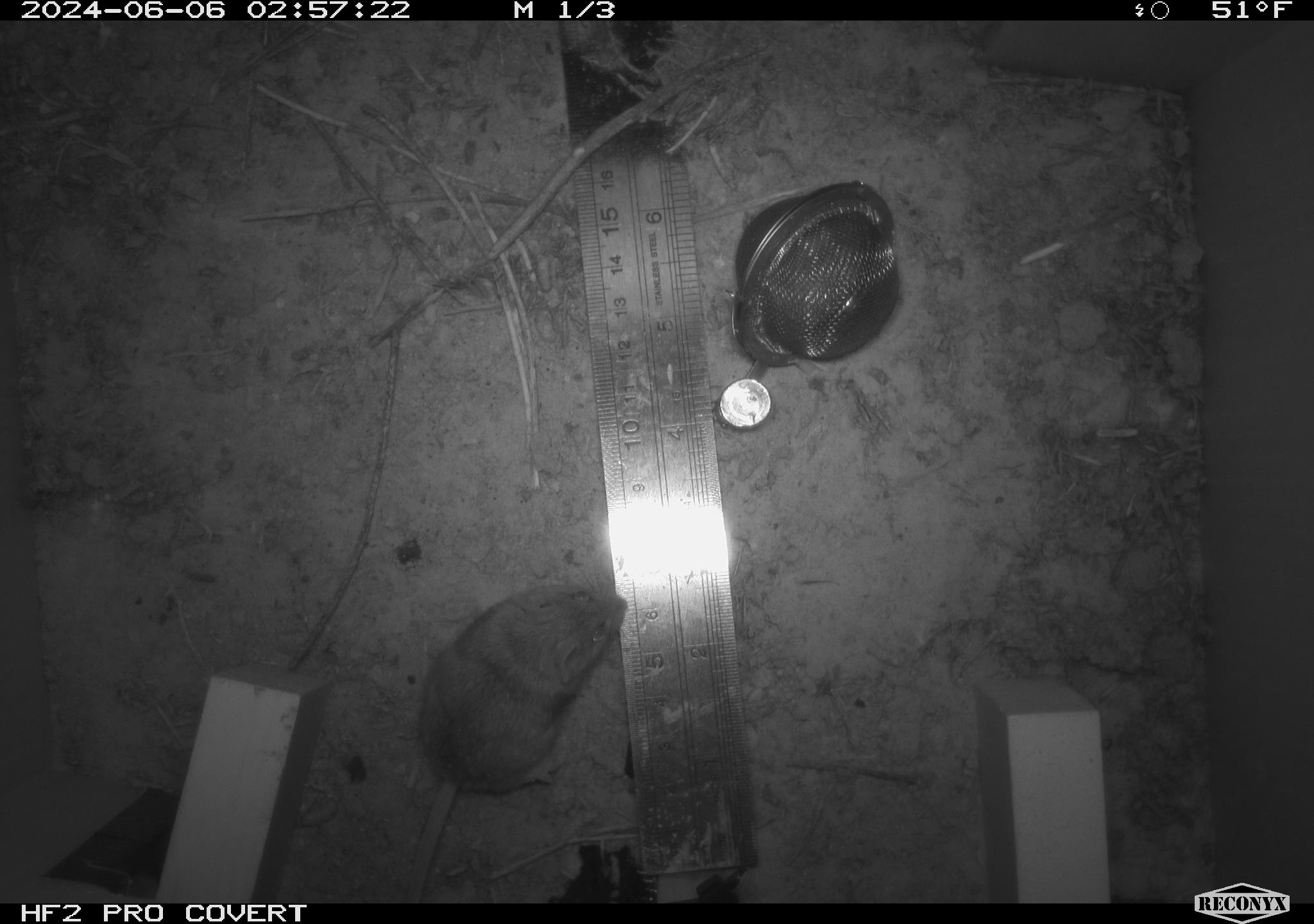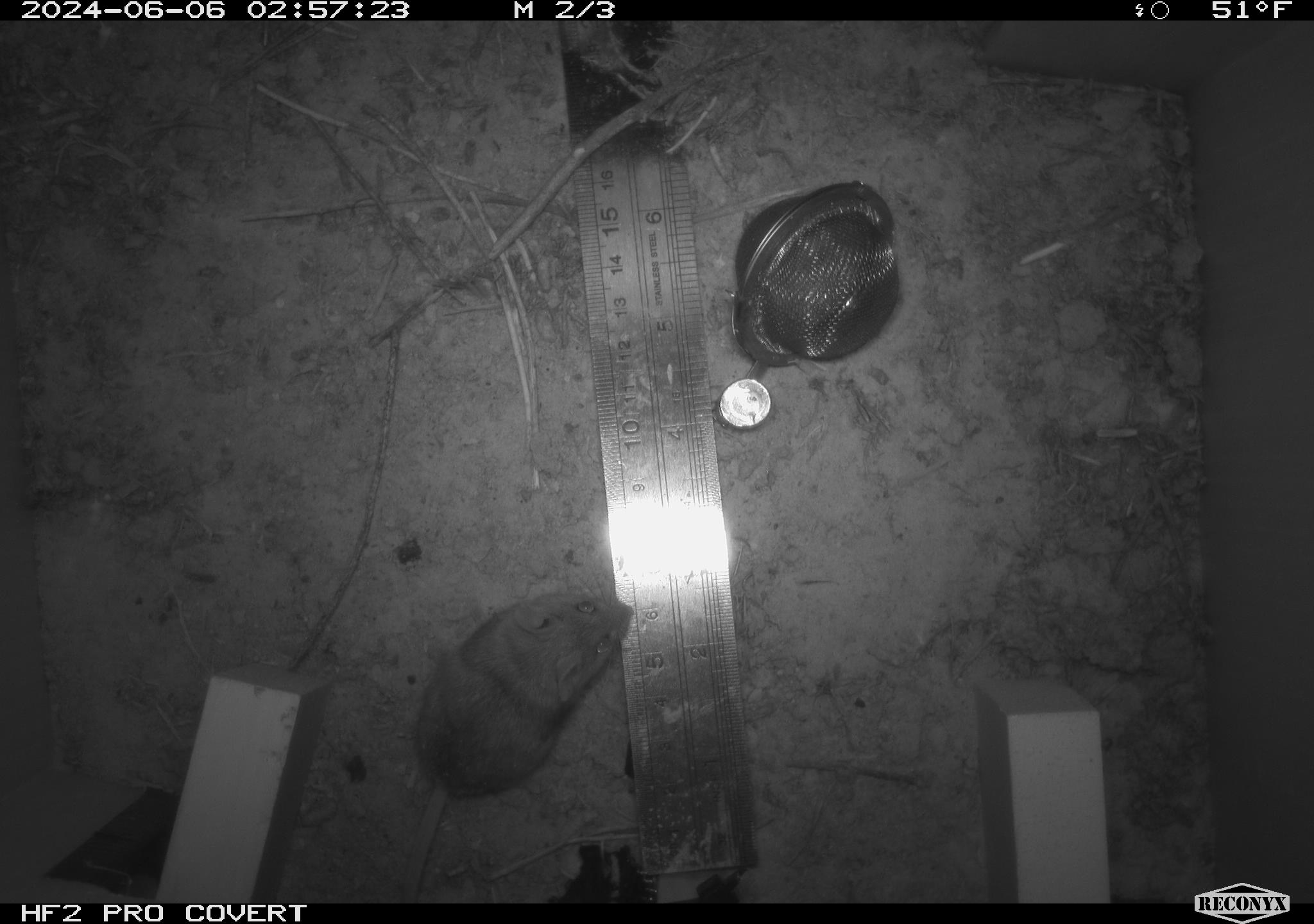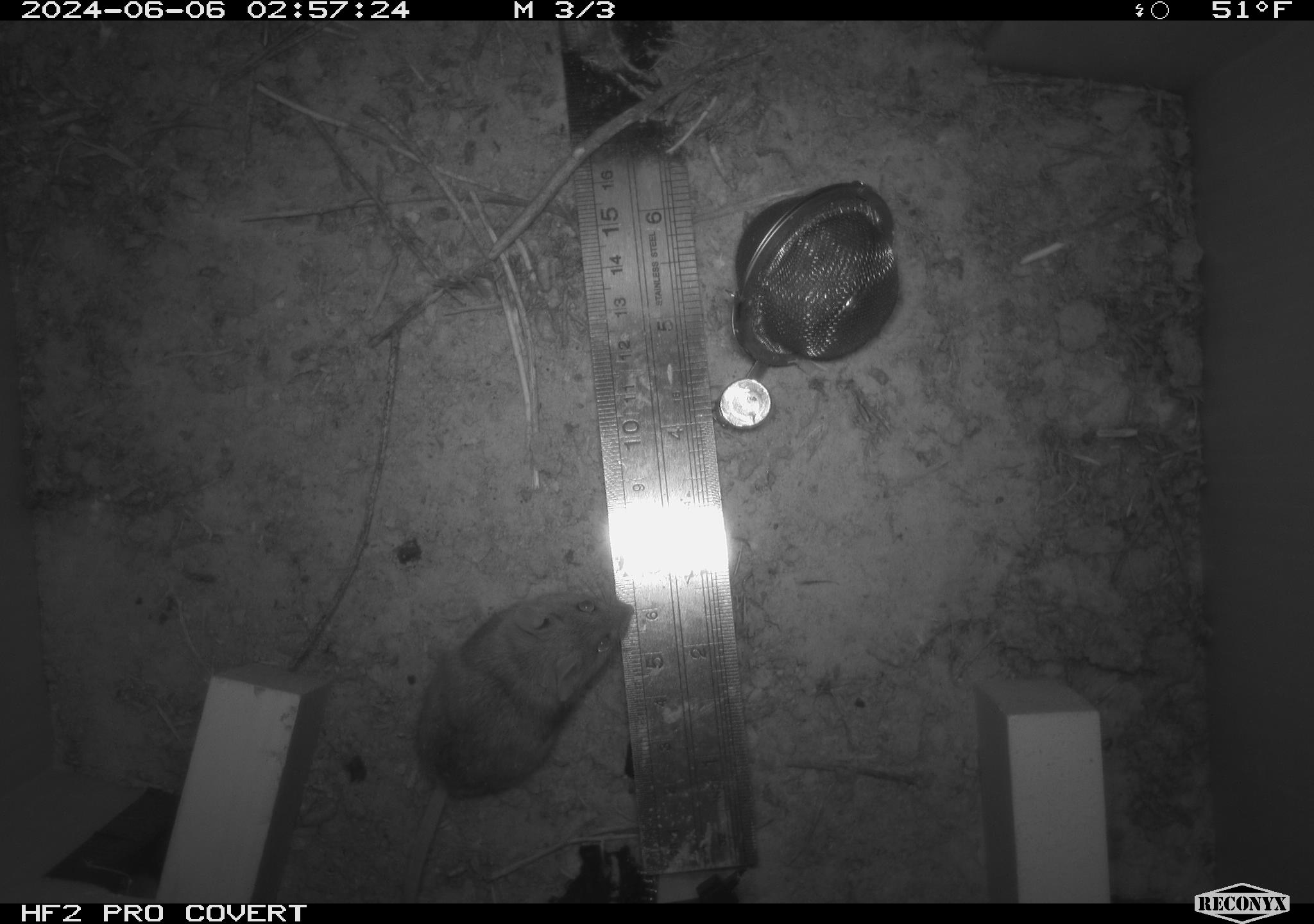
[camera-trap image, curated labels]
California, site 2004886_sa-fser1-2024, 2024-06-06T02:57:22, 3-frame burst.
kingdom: Animalia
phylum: Chordata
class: Mammalia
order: Rodentia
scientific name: Rodentia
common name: rodent